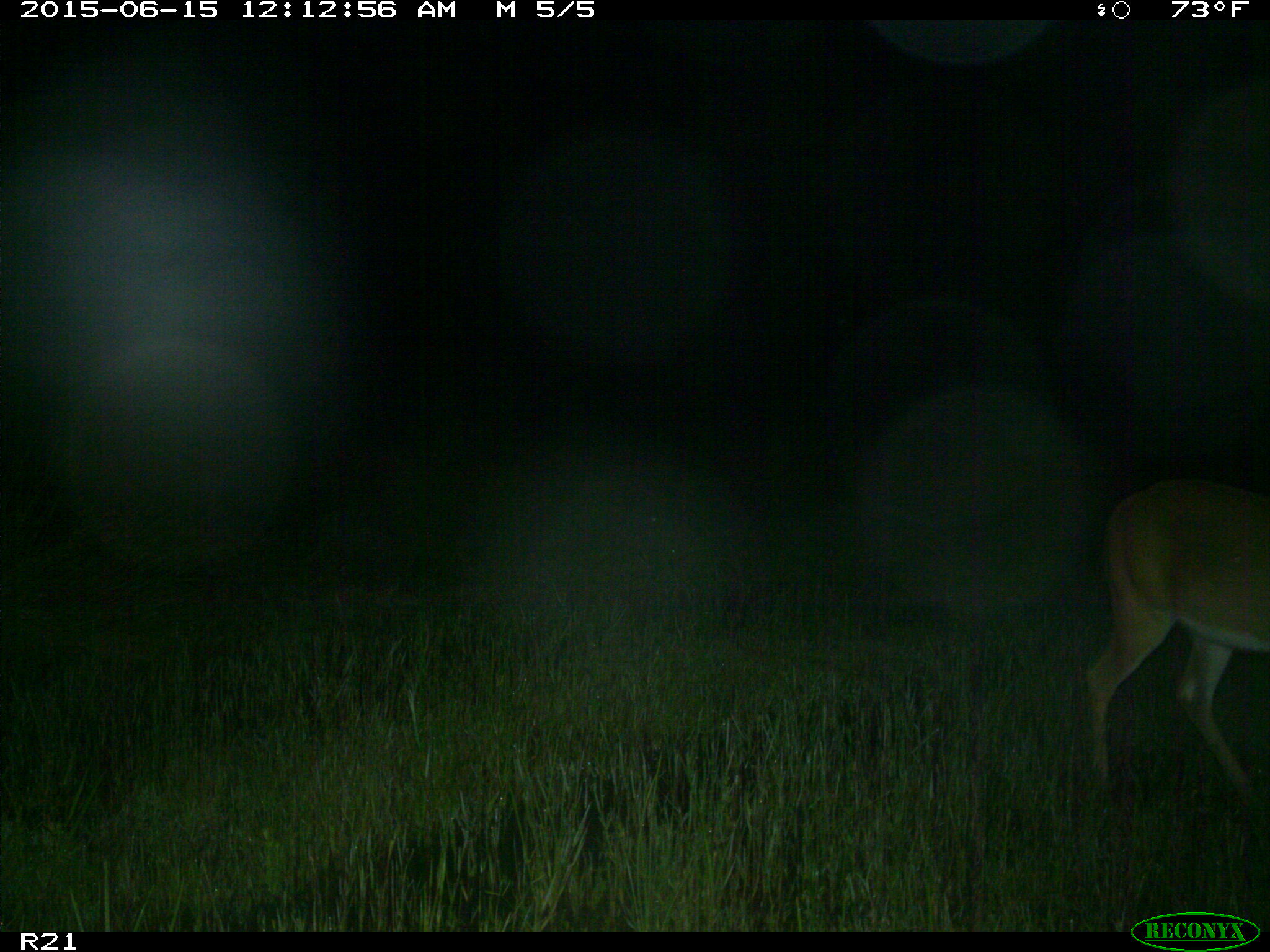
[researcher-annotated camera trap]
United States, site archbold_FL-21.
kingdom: Animalia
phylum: Chordata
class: Mammalia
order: Artiodactyla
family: Cervidae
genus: Odocoileus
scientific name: Odocoileus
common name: deer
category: unidentified deer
Unidentified deer (deer) (Odocoileus).